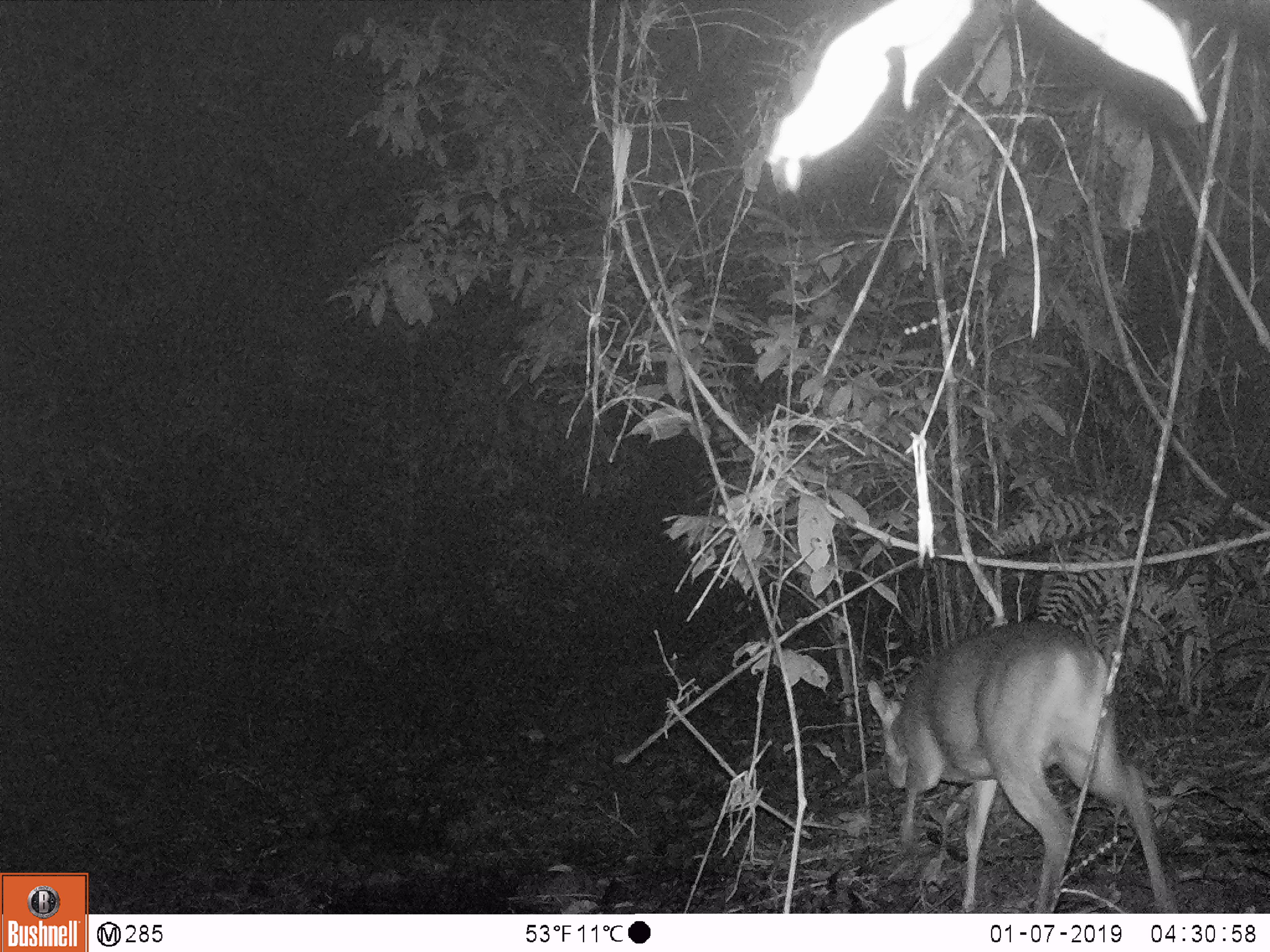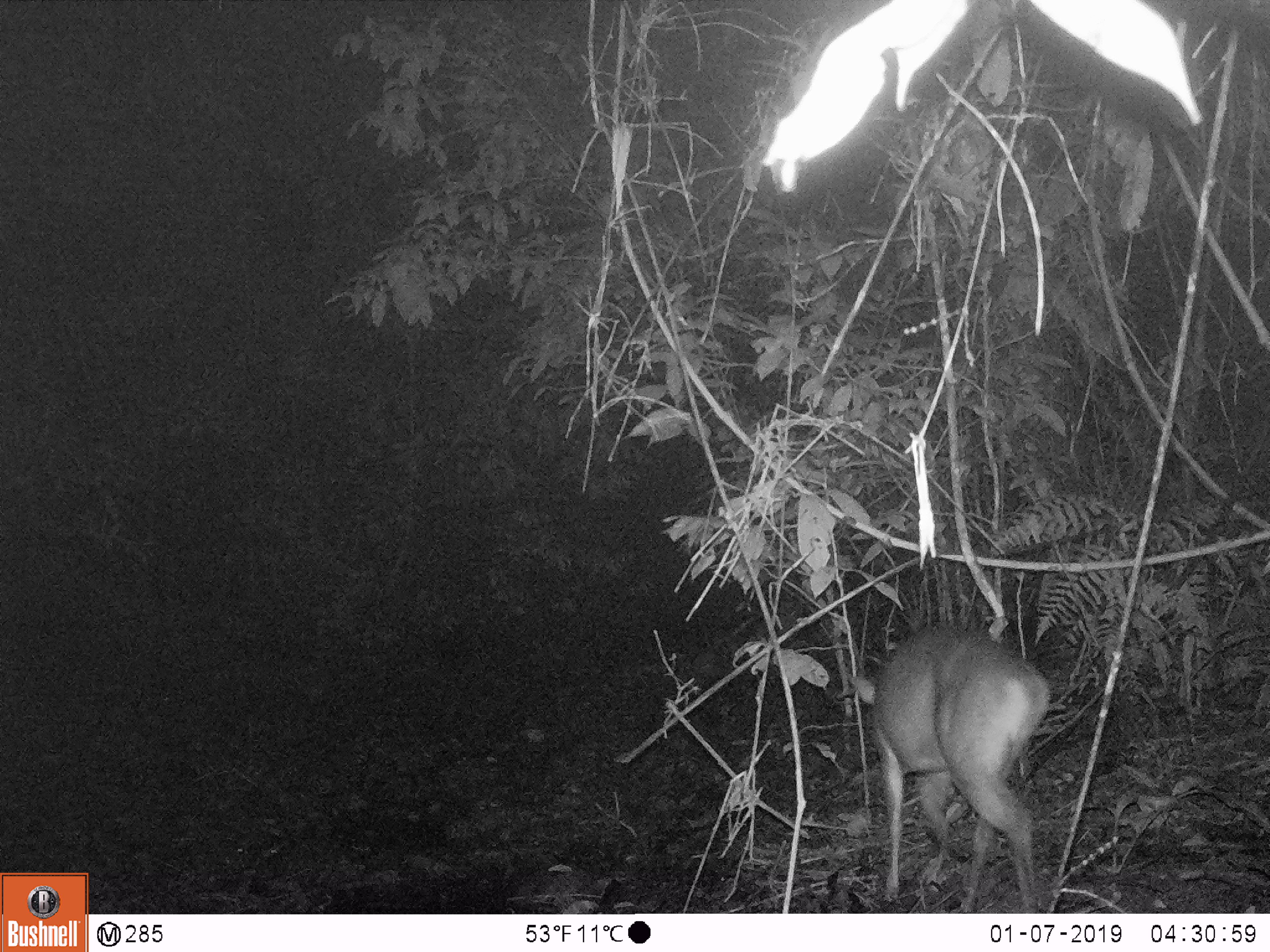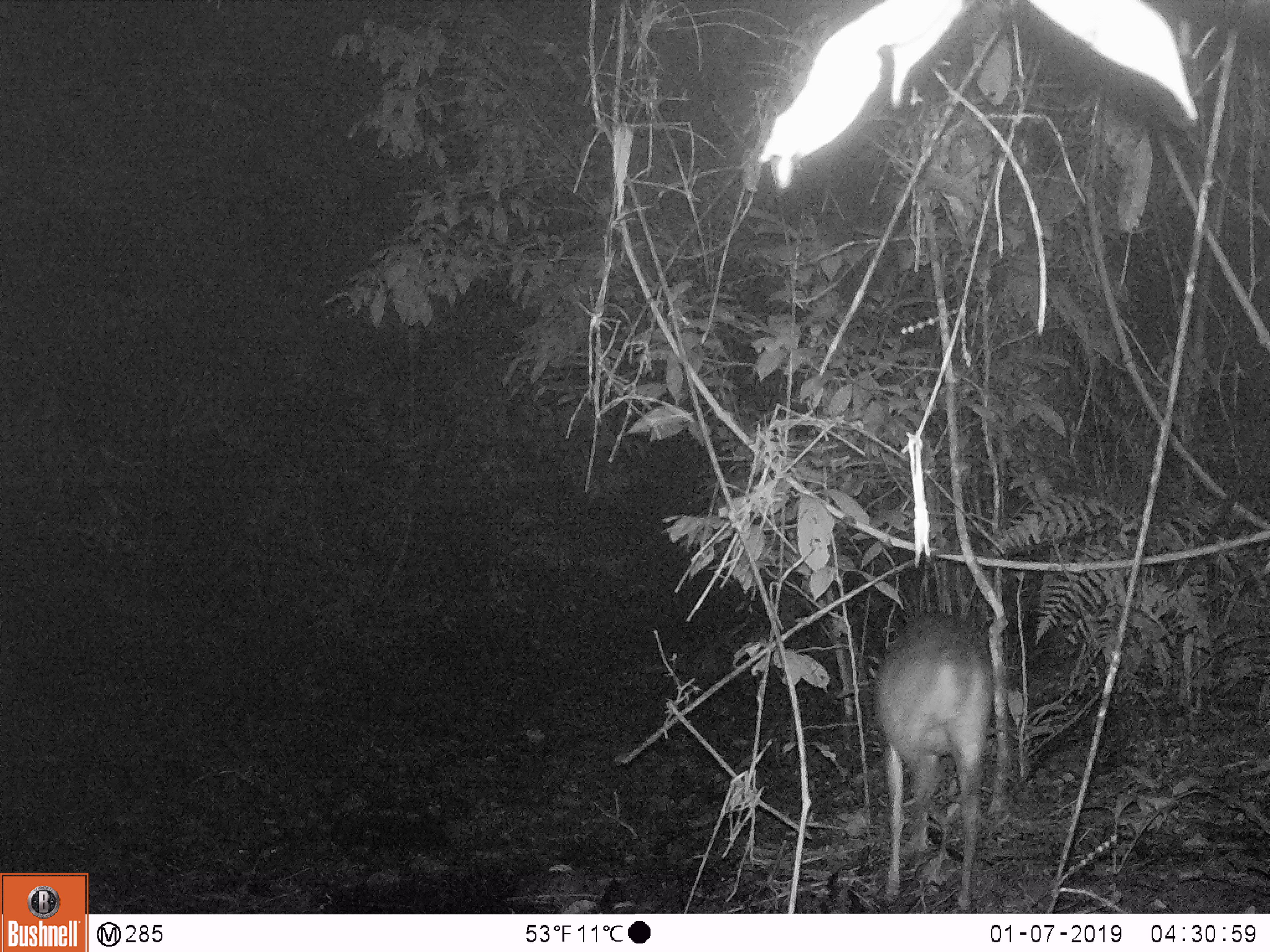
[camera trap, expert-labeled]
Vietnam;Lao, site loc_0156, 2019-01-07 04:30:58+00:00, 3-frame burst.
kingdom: Animalia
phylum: Chordata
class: Mammalia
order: Artiodactyla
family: Cervidae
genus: Muntiacus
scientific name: Muntiacus vuquangensis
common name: large-antlered muntjac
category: large antlered muntjac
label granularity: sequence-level